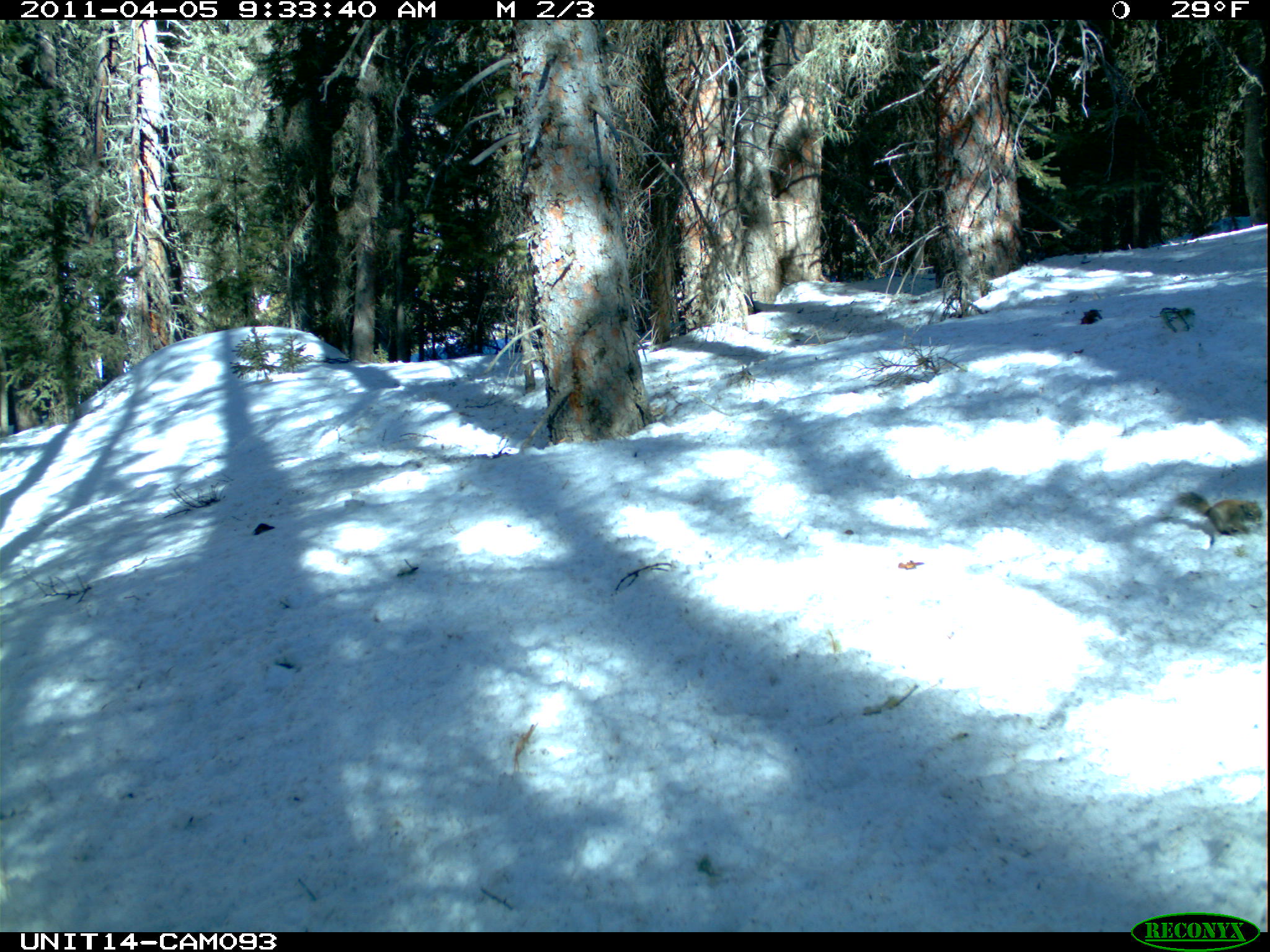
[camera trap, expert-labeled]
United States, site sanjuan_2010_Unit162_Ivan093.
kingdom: Animalia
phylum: Chordata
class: Mammalia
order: Rodentia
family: Sciuridae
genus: Tamiasciurus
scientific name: Tamiasciurus hudsonicus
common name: american red squirrel